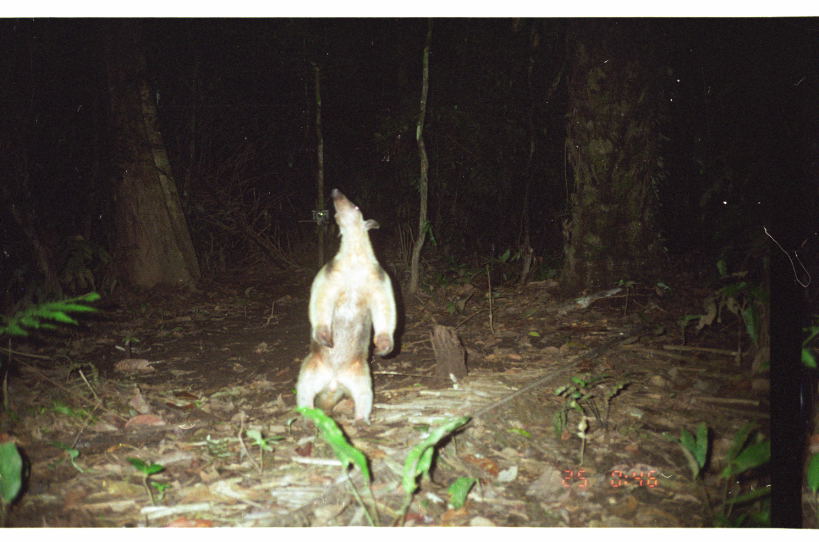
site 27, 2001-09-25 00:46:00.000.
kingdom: Animalia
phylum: Chordata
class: Mammalia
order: Pilosa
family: Myrmecophagidae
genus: Tamandua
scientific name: Tamandua tetradactyla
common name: southern tamandua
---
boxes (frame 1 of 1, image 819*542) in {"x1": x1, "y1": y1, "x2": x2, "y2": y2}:
tamandua tetradactyla: {"x1": 292, "y1": 186, "x2": 397, "y2": 428}